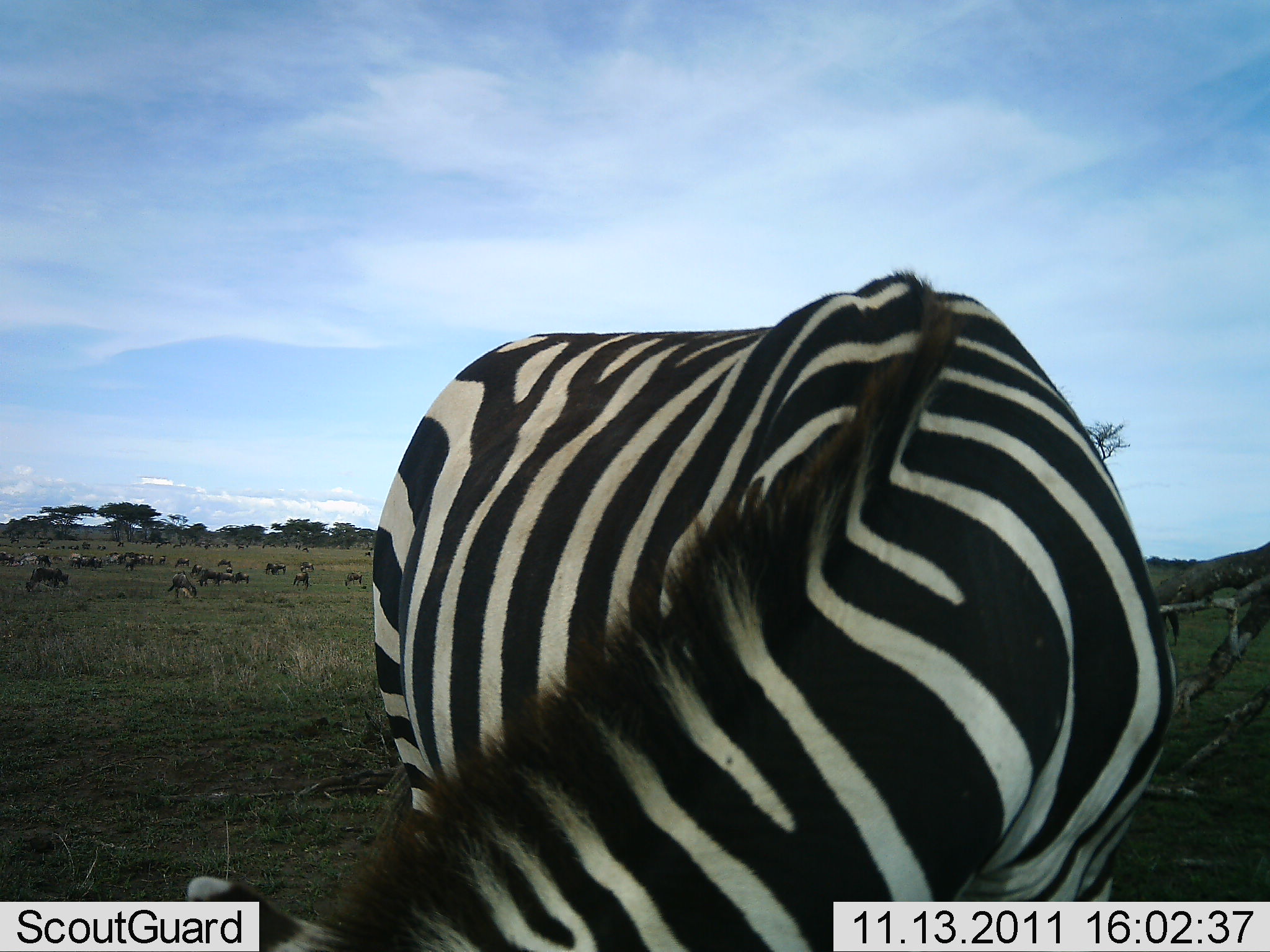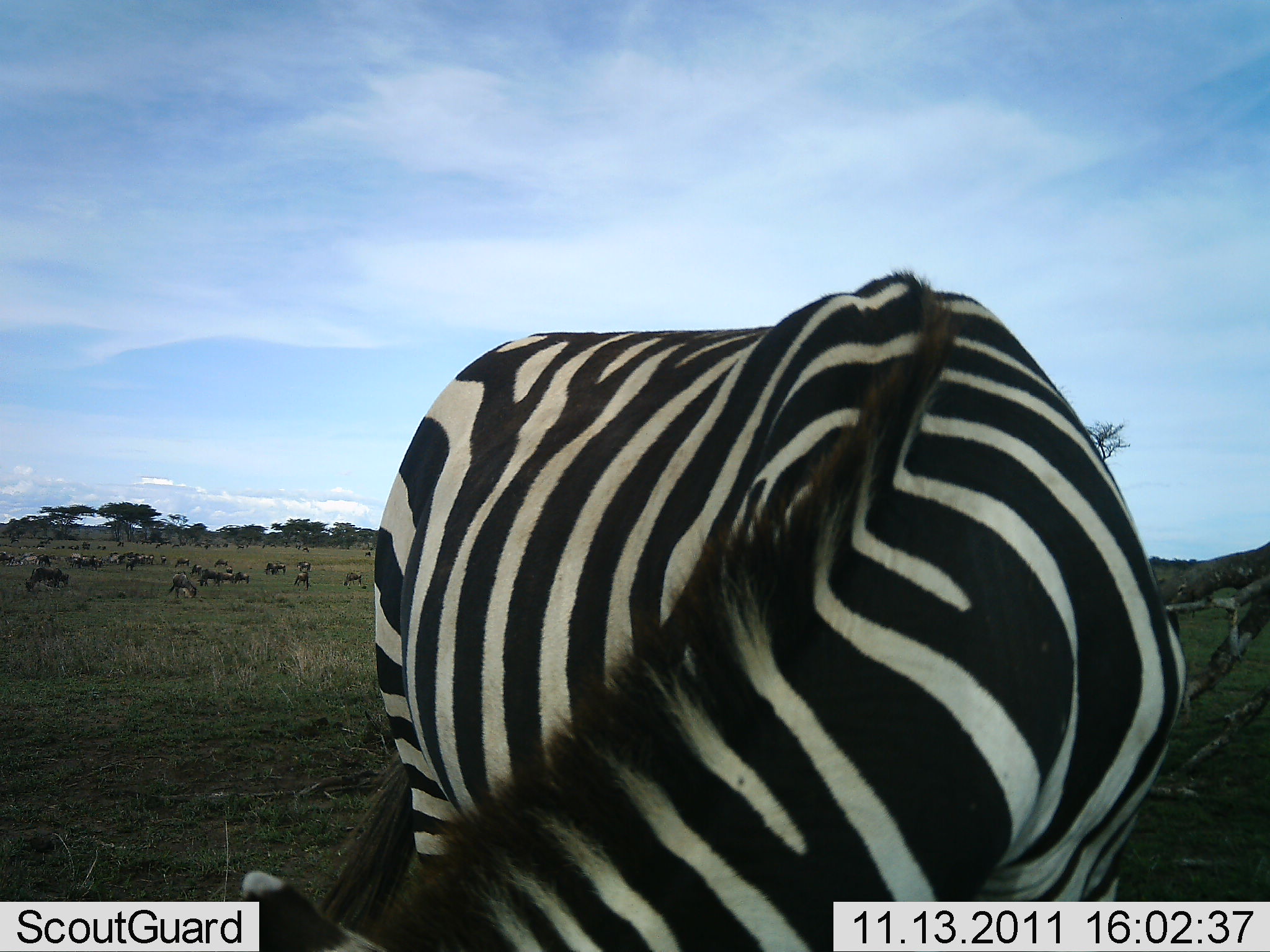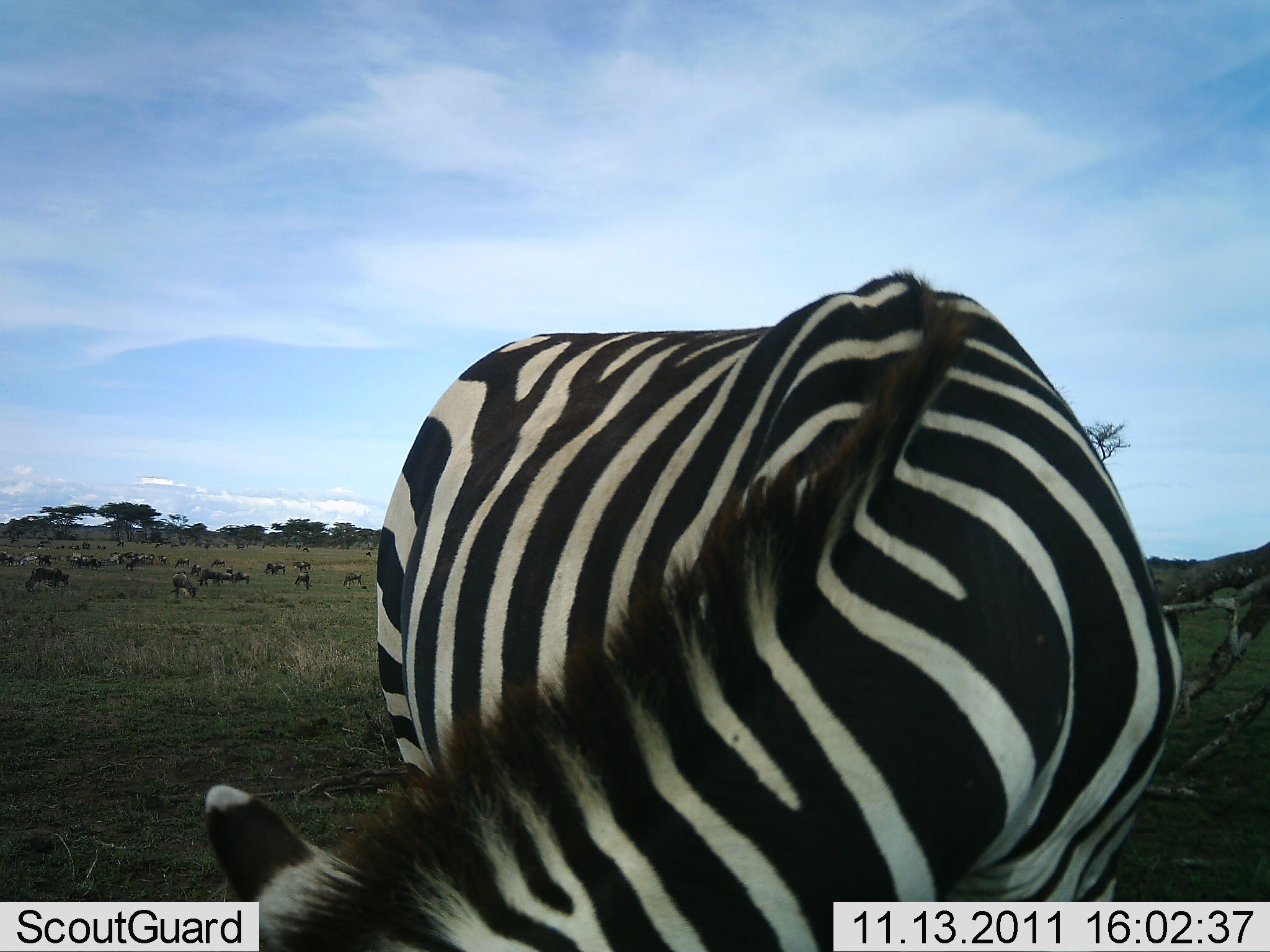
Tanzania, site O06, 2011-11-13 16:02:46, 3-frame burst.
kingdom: Animalia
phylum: Chordata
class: Mammalia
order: Artiodactyla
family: Bovidae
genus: Connochaetes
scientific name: Connochaetes taurinus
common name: blue wildebeest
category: wildebeest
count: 11-50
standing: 42%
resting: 0%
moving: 42%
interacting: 8%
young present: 0%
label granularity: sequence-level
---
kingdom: Animalia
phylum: Chordata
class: Mammalia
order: Perissodactyla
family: Equidae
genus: Equus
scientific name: Equus quagga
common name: plains zebra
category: zebra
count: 1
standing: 25%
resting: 0%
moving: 4%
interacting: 0%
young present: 0%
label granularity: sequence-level